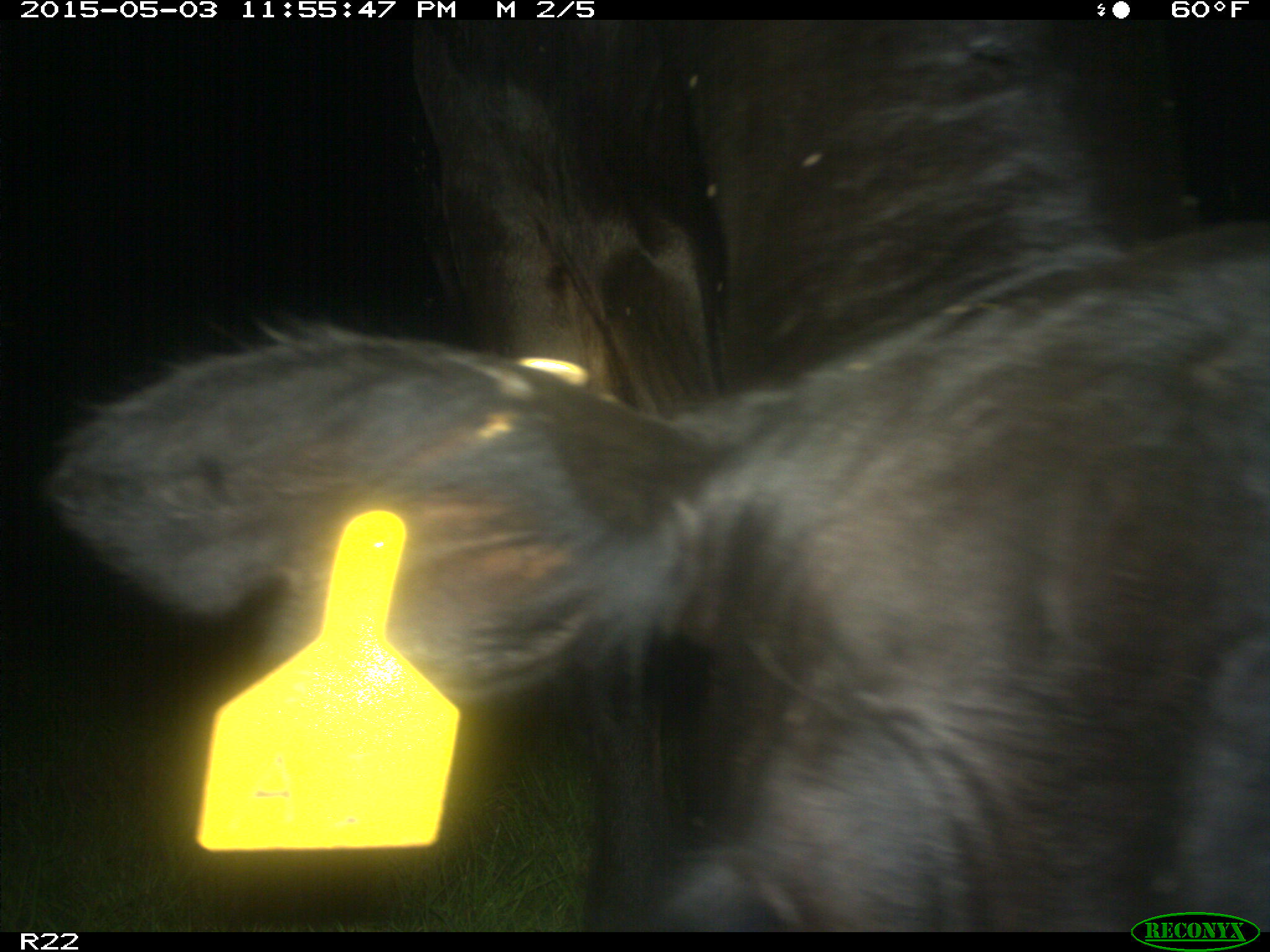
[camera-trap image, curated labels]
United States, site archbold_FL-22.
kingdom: Animalia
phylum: Chordata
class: Mammalia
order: Artiodactyla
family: Bovidae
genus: Bos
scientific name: Bos taurus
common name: domestic cow